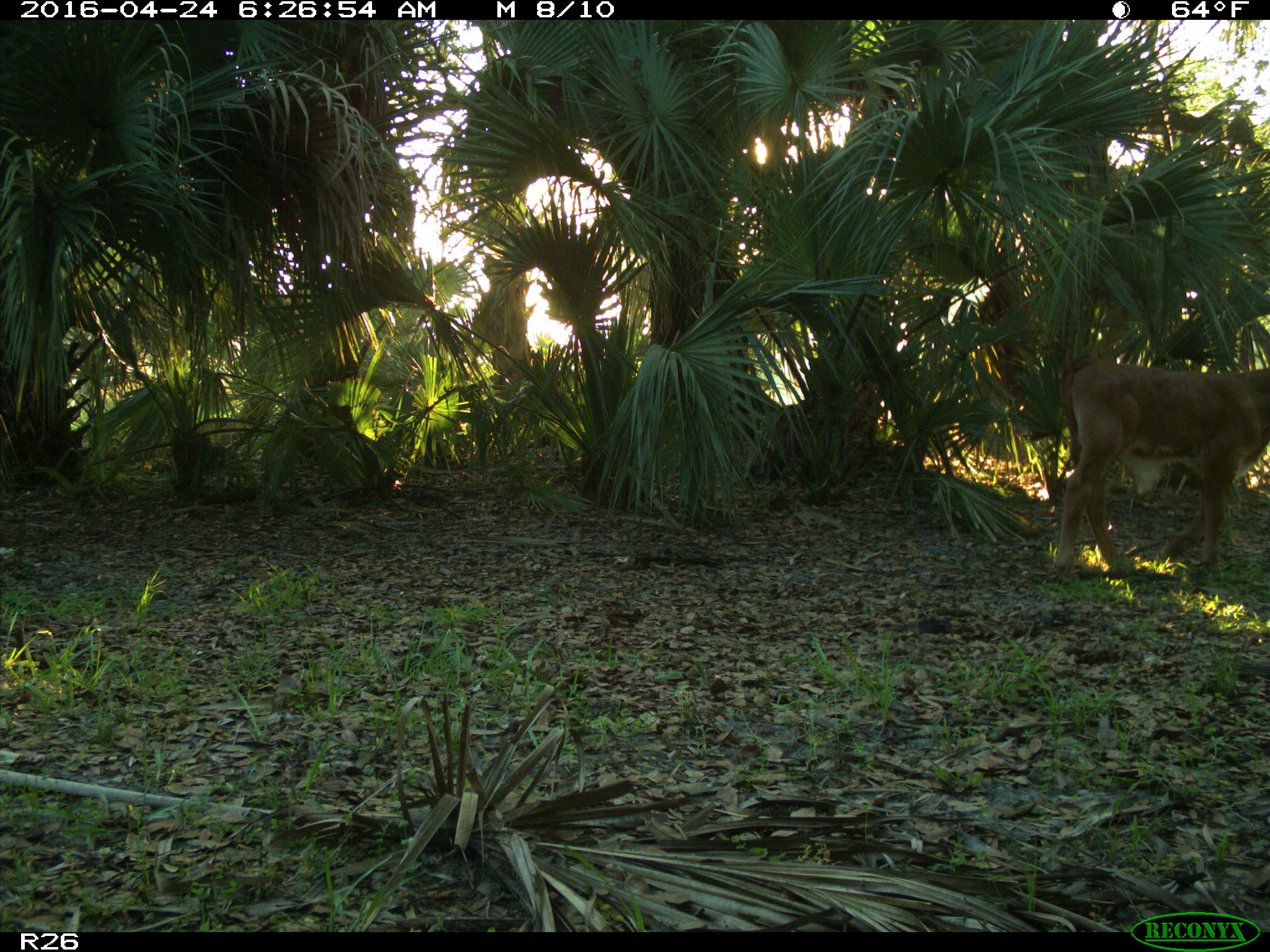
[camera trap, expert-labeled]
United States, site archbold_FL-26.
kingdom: Animalia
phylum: Chordata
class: Mammalia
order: Artiodactyla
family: Bovidae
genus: Bos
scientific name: Bos taurus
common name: domestic cow